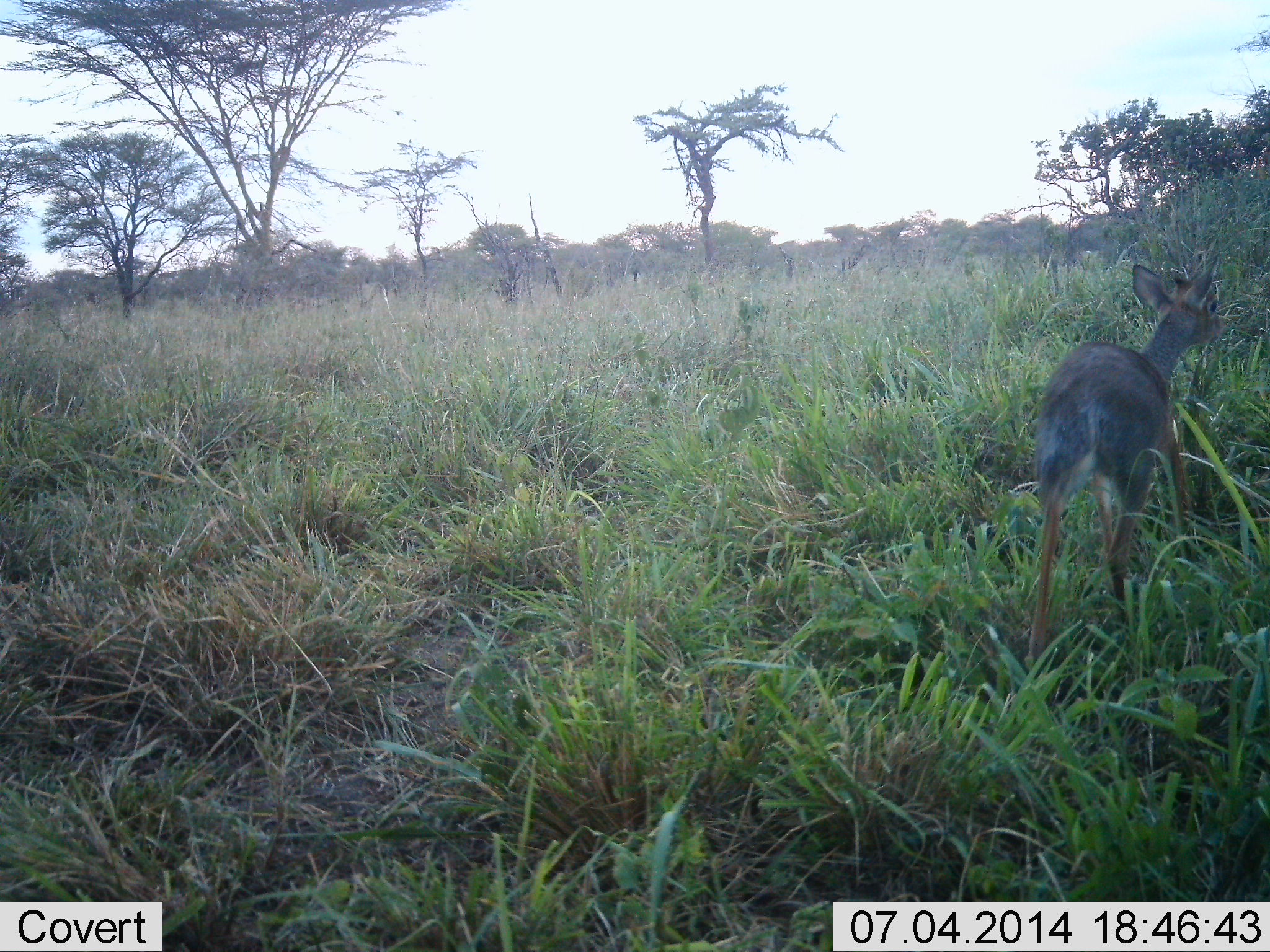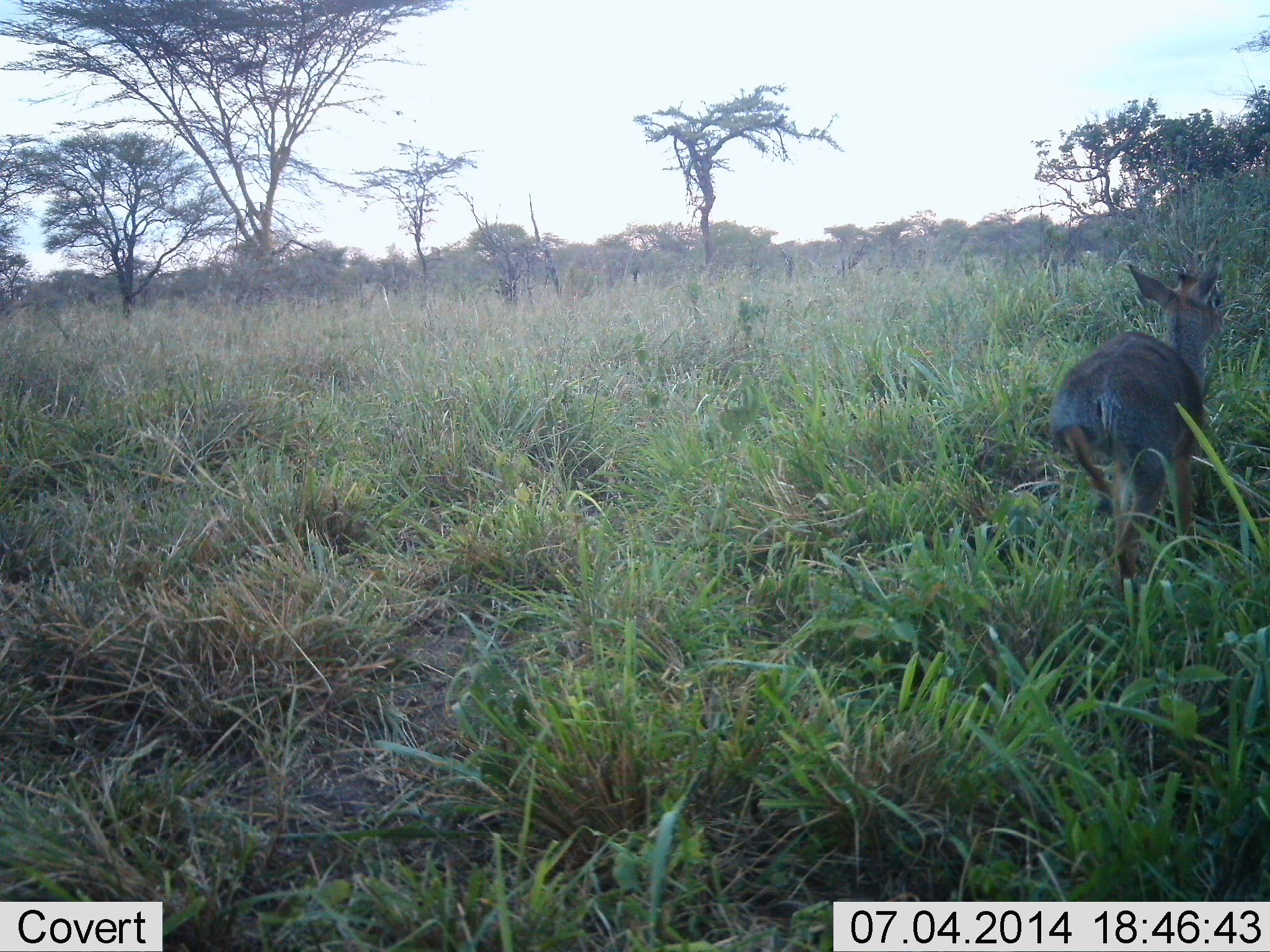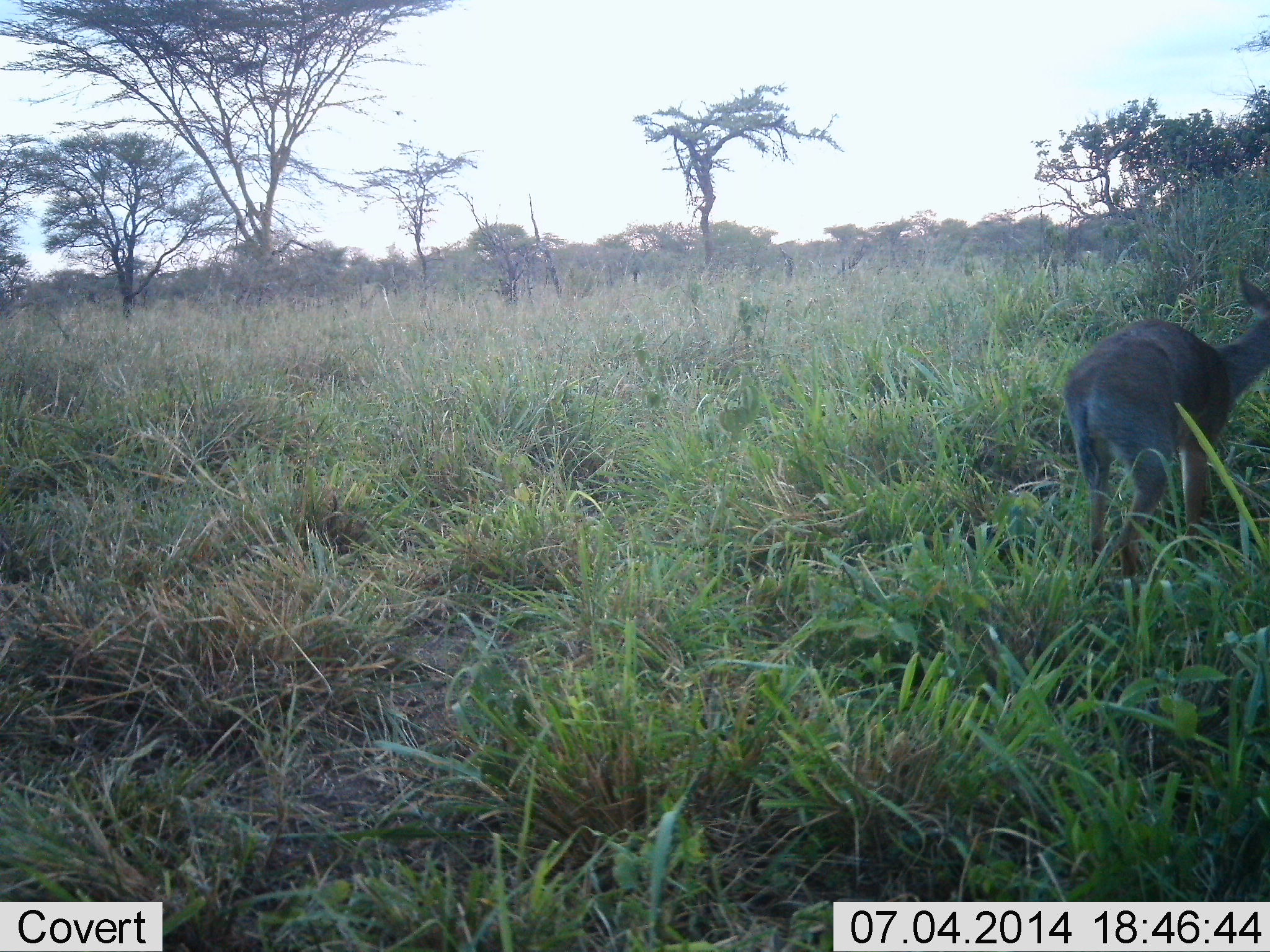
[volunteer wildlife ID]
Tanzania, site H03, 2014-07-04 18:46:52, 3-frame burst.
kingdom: Animalia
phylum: Chordata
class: Mammalia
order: Artiodactyla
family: Bovidae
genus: Madoqua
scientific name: Madoqua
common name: dikdik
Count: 1.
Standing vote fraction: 0%.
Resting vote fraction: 0%.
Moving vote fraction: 100%.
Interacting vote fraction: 0%.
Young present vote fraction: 10%.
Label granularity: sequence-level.